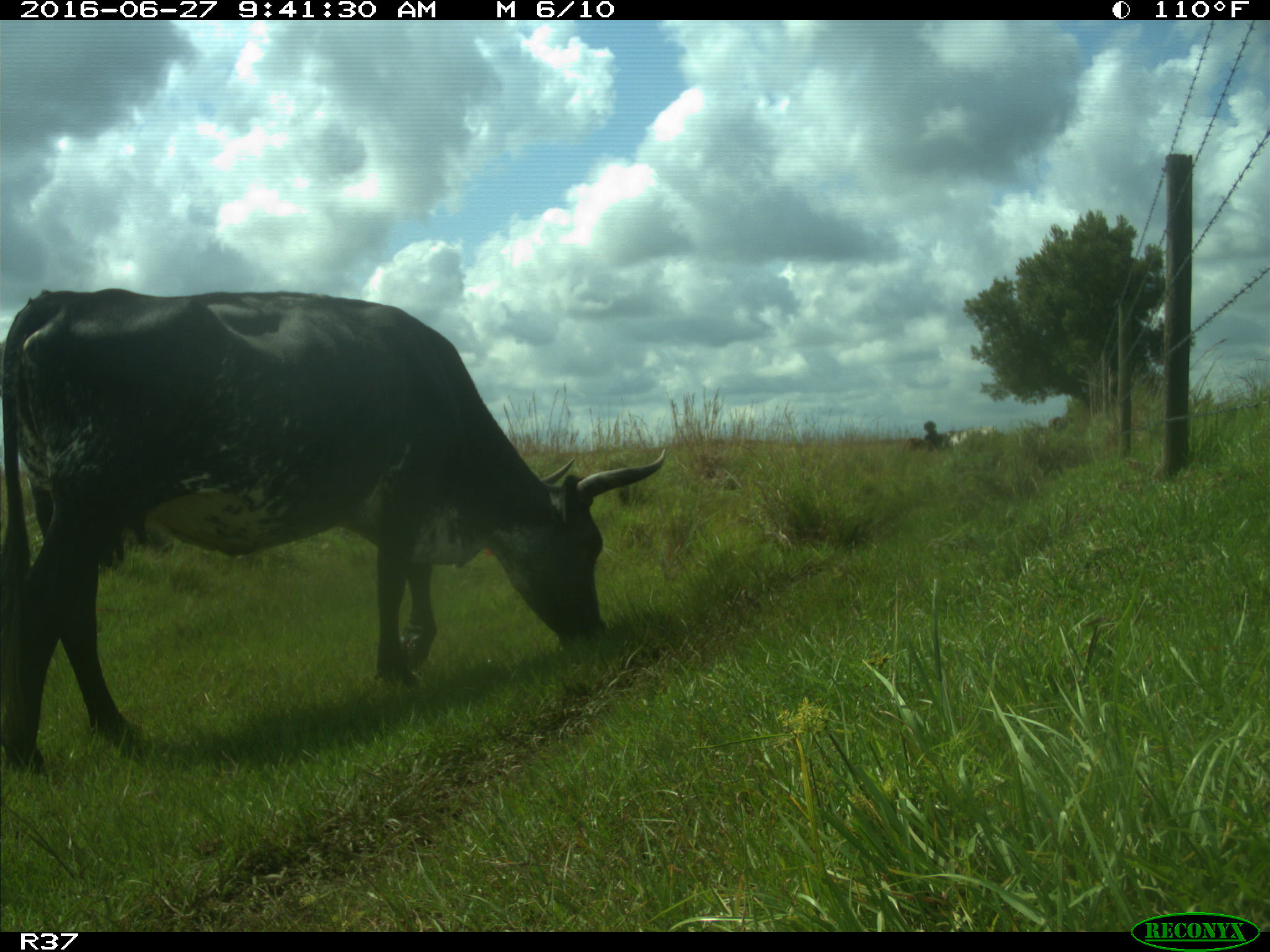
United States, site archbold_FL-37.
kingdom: Animalia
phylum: Chordata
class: Mammalia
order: Artiodactyla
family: Bovidae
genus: Bos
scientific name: Bos taurus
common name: domestic cow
Bos taurus (domestic cow).